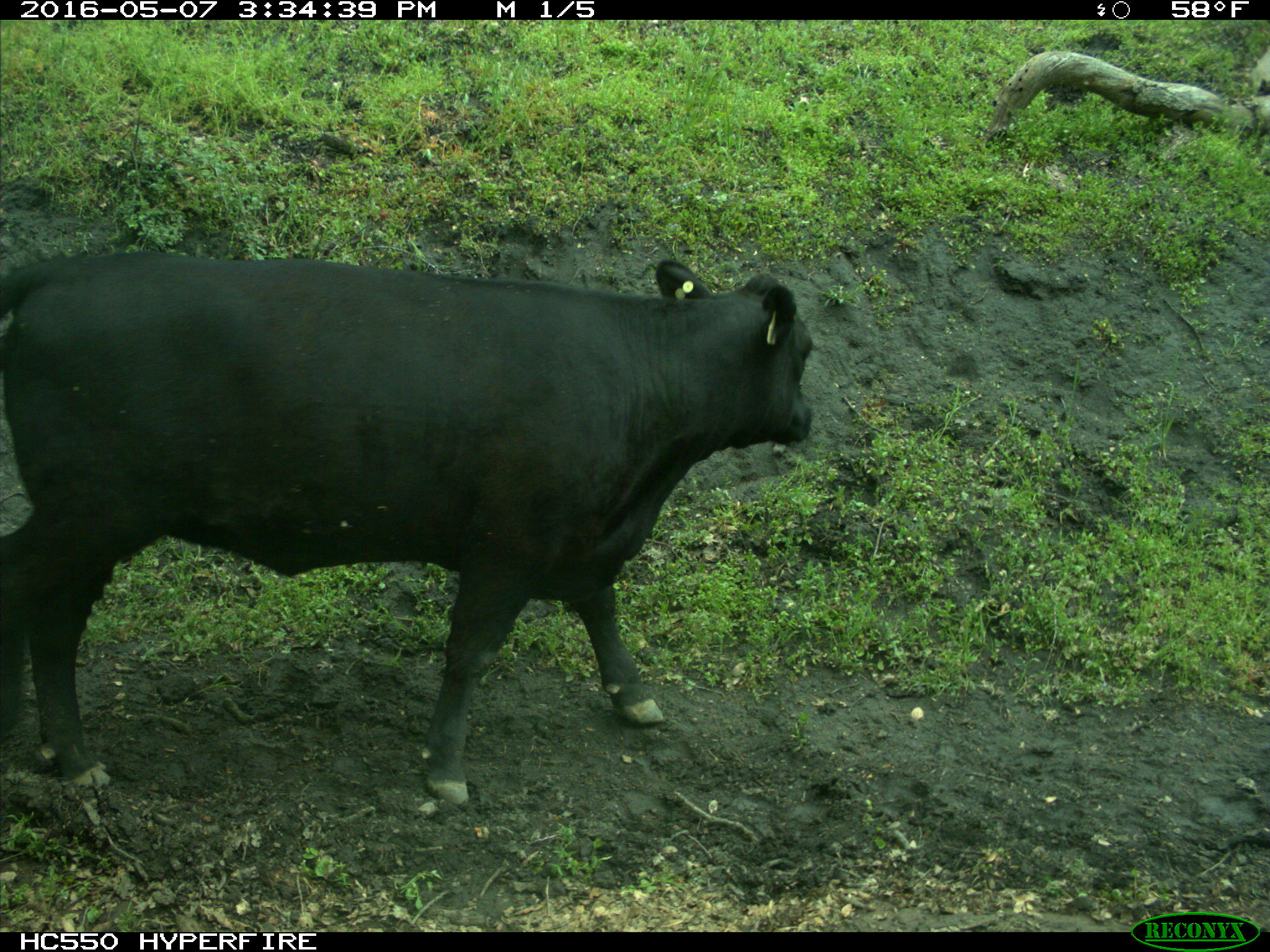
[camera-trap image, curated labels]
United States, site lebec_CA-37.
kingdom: Animalia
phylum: Chordata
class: Mammalia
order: Artiodactyla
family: Bovidae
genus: Bos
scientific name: Bos taurus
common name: domestic cow